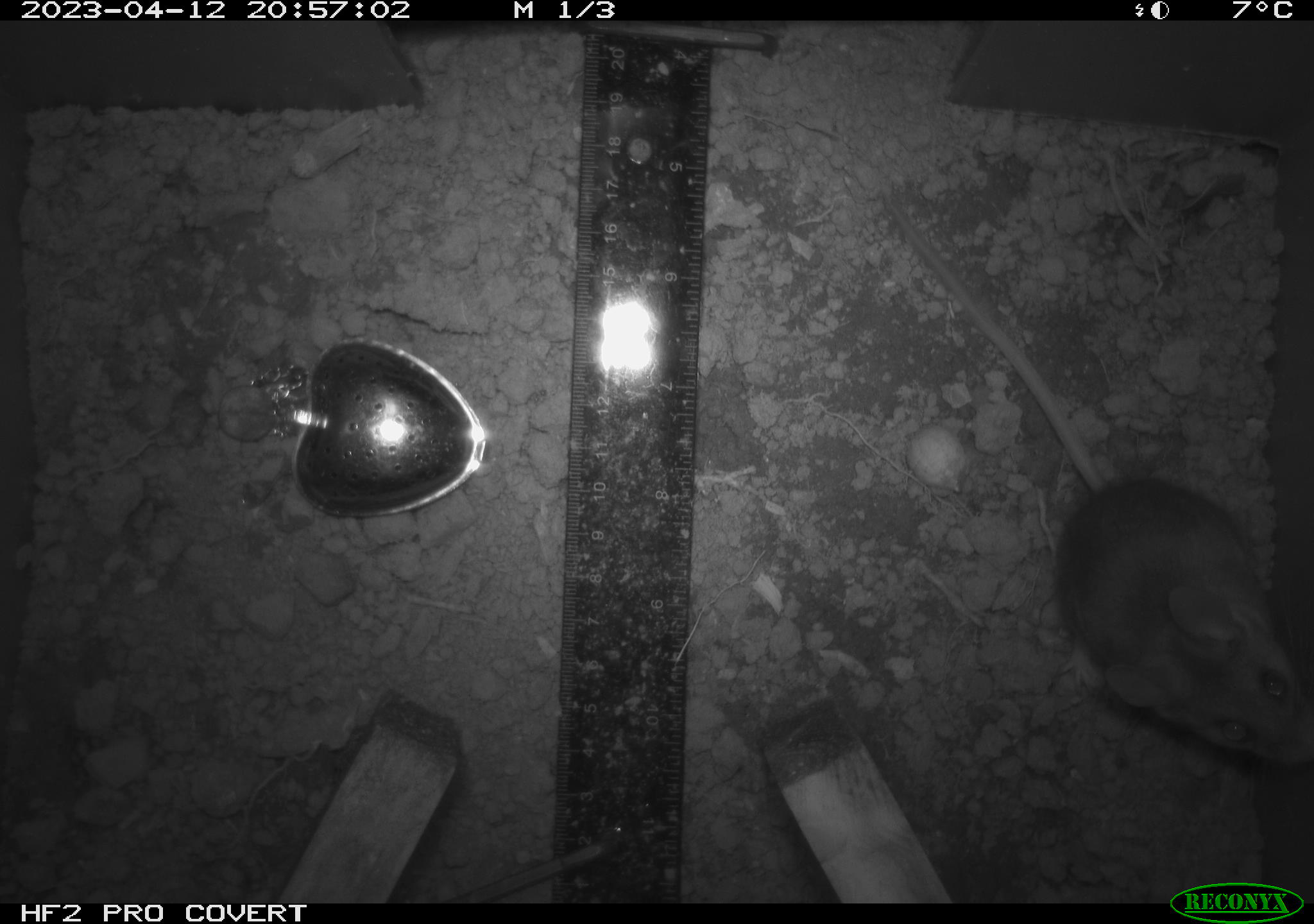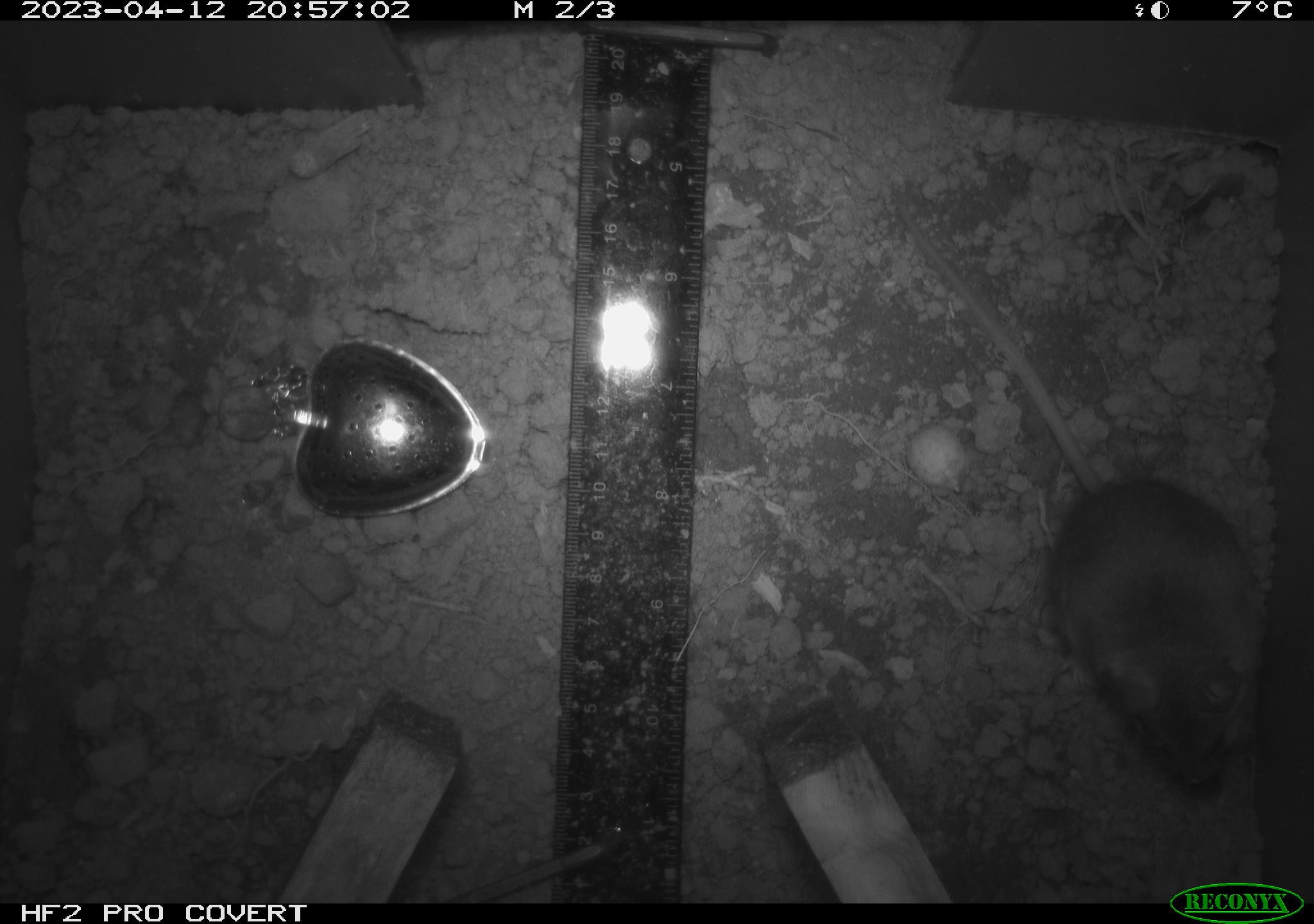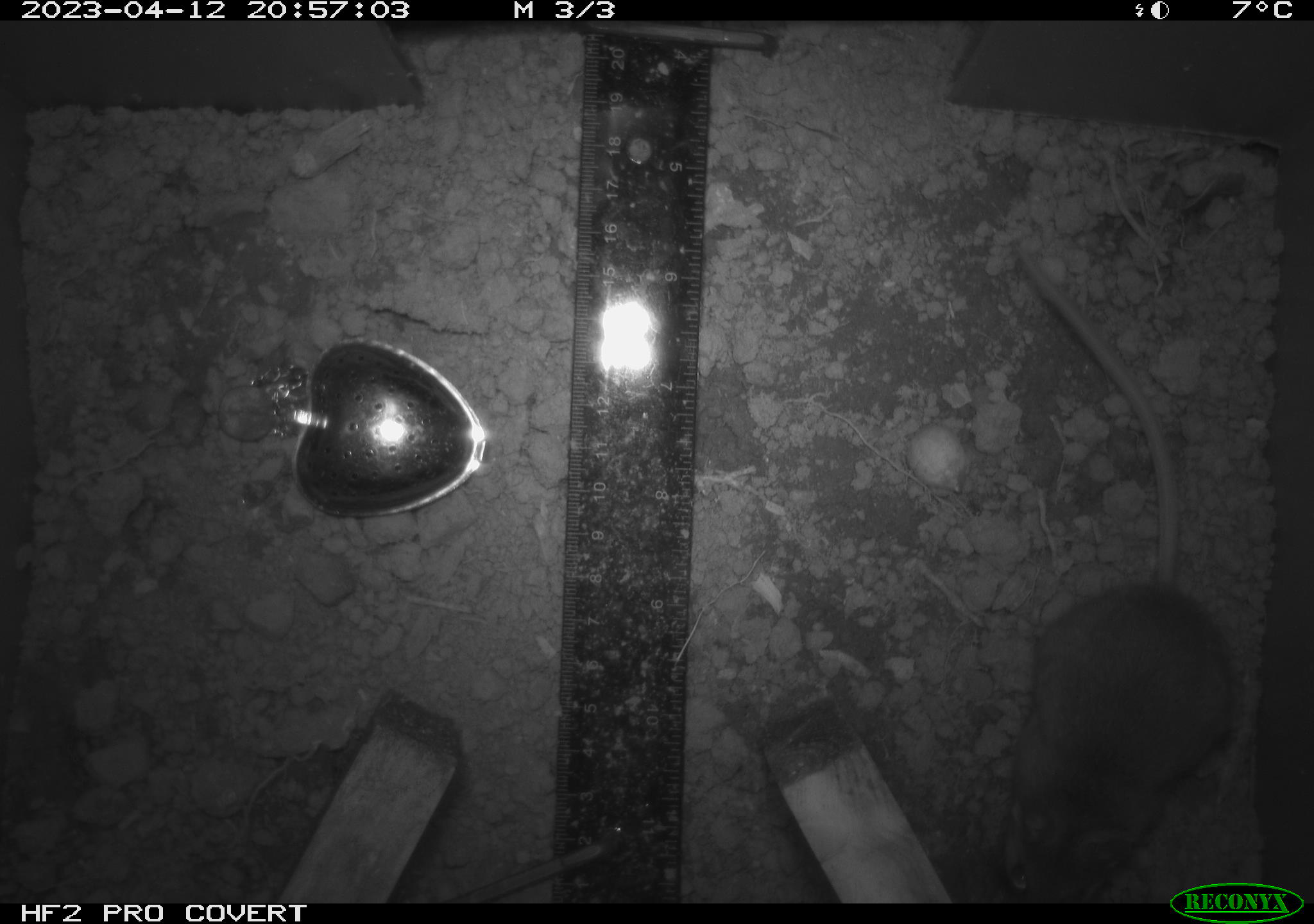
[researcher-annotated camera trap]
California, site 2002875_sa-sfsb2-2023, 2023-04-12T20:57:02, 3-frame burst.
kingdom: Animalia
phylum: Chordata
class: Mammalia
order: Rodentia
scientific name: Rodentia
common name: mouse species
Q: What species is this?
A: Mouse species (Rodentia).